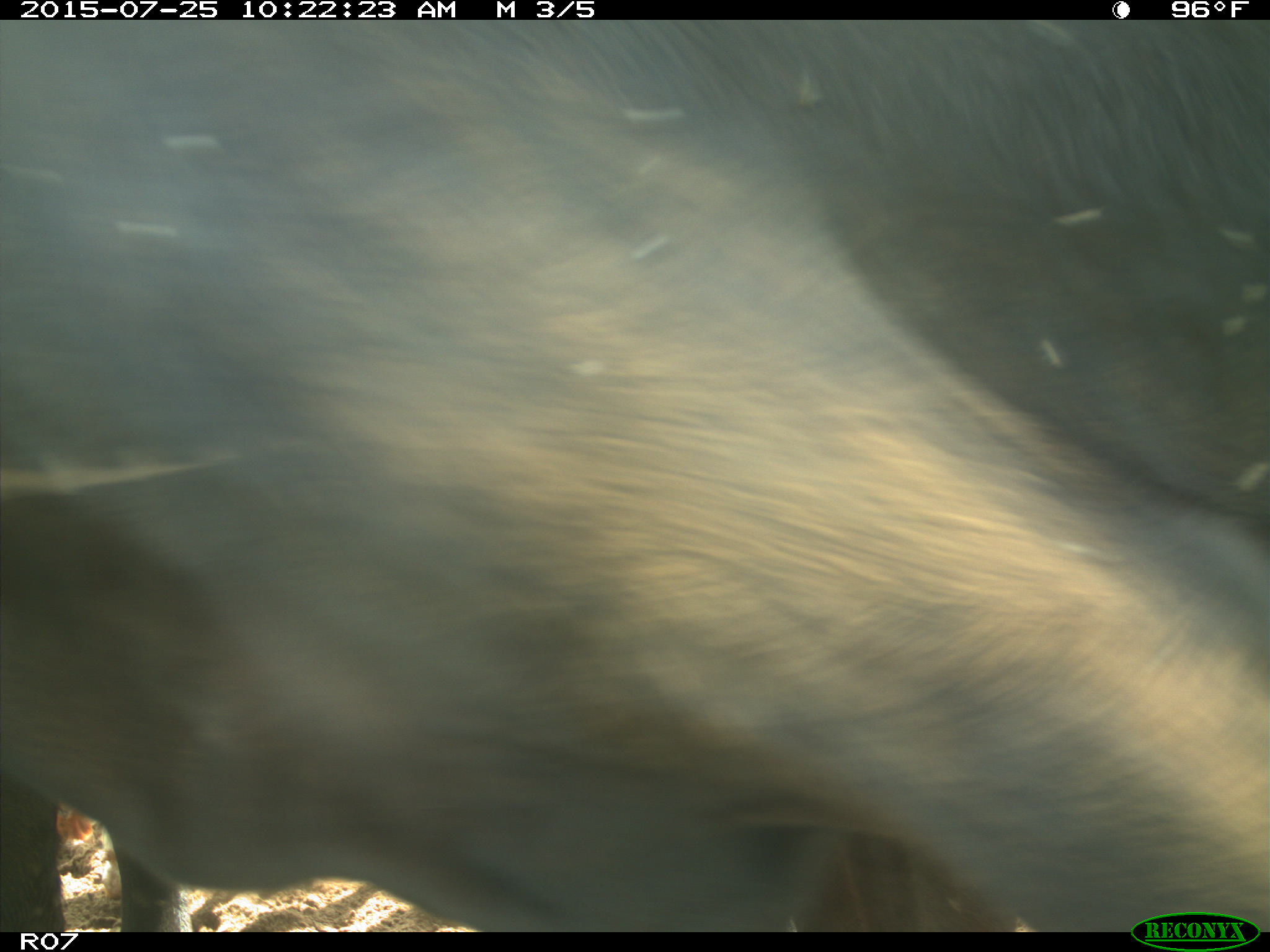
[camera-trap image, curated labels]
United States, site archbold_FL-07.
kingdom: Animalia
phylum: Chordata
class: Mammalia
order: Artiodactyla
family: Bovidae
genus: Bos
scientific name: Bos taurus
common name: domestic cow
Bos taurus (domestic cow).